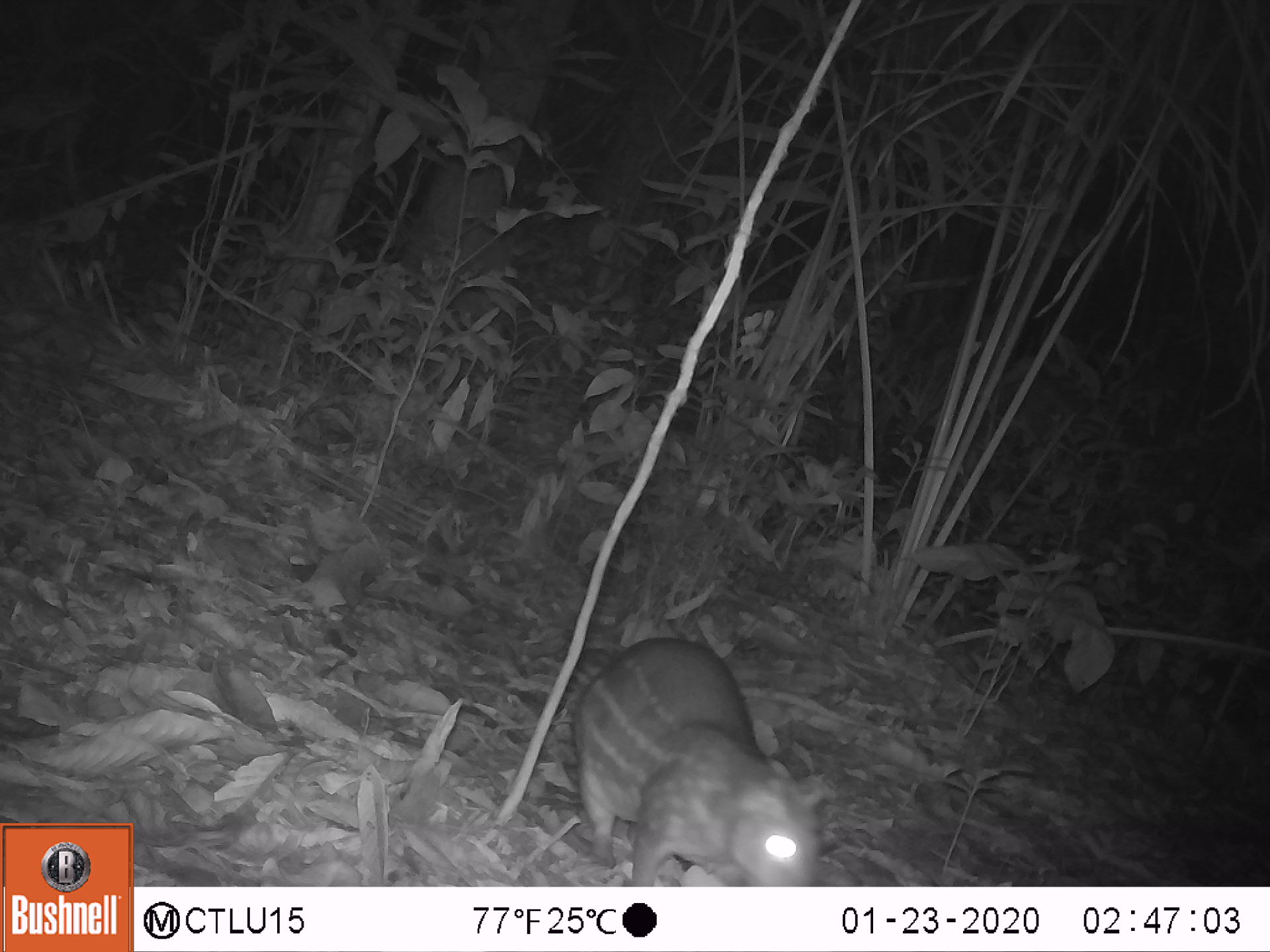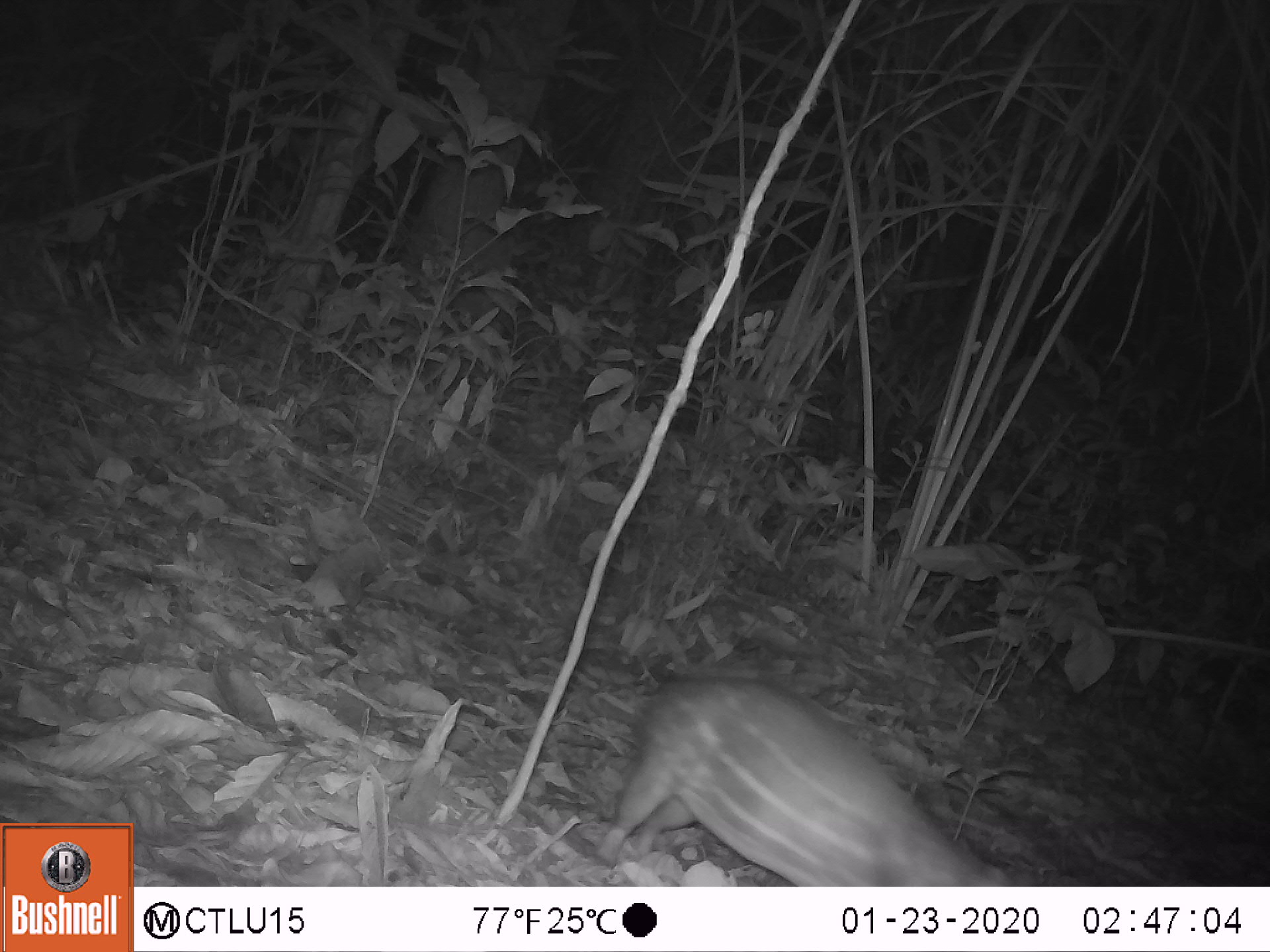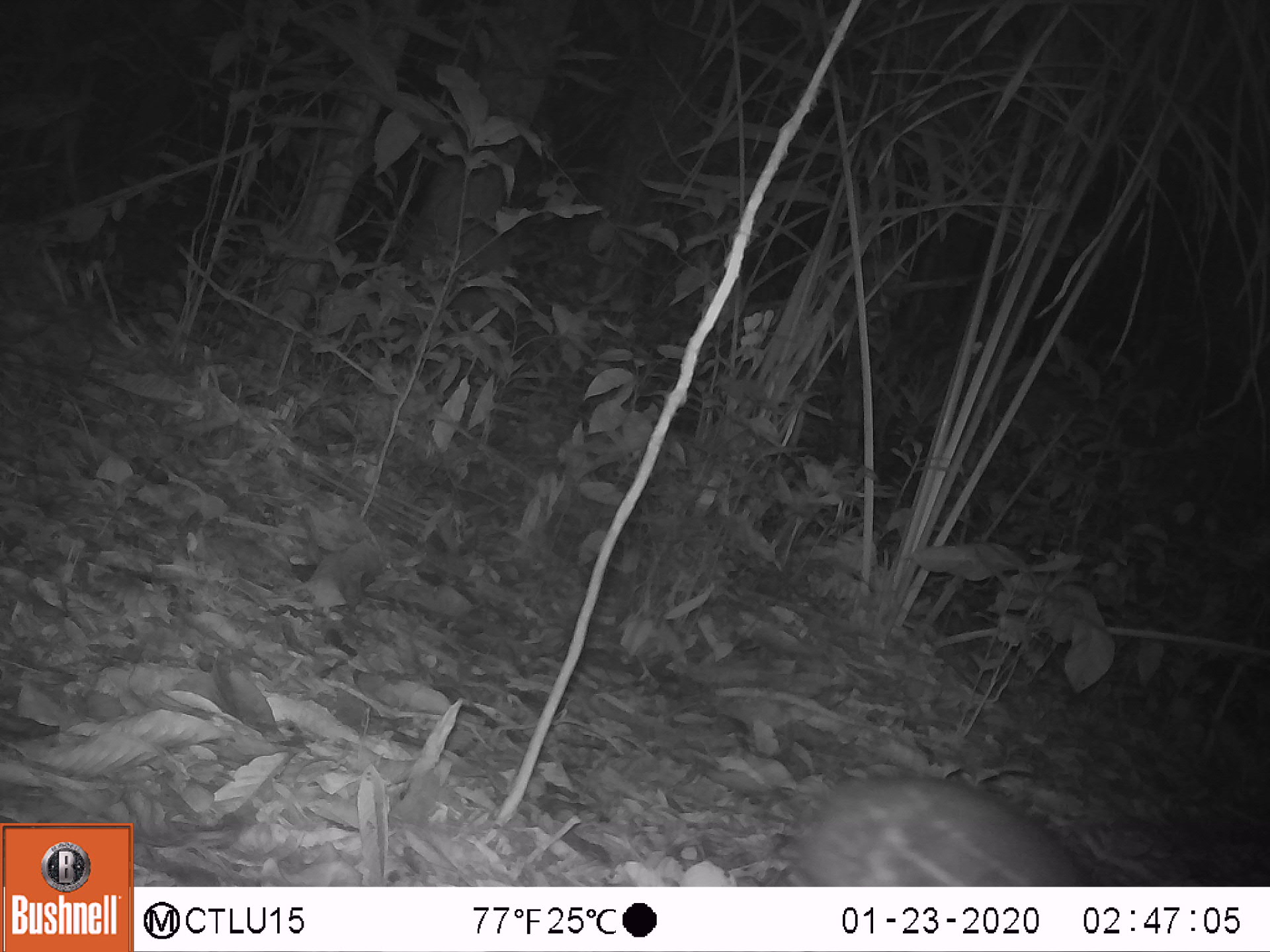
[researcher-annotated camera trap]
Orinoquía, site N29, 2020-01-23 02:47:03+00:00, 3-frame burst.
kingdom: Animalia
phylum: Chordata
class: Mammalia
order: Rodentia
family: Cuniculidae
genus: Cuniculus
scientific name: Cuniculus paca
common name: spotted paca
Spotted paca (Cuniculus paca).